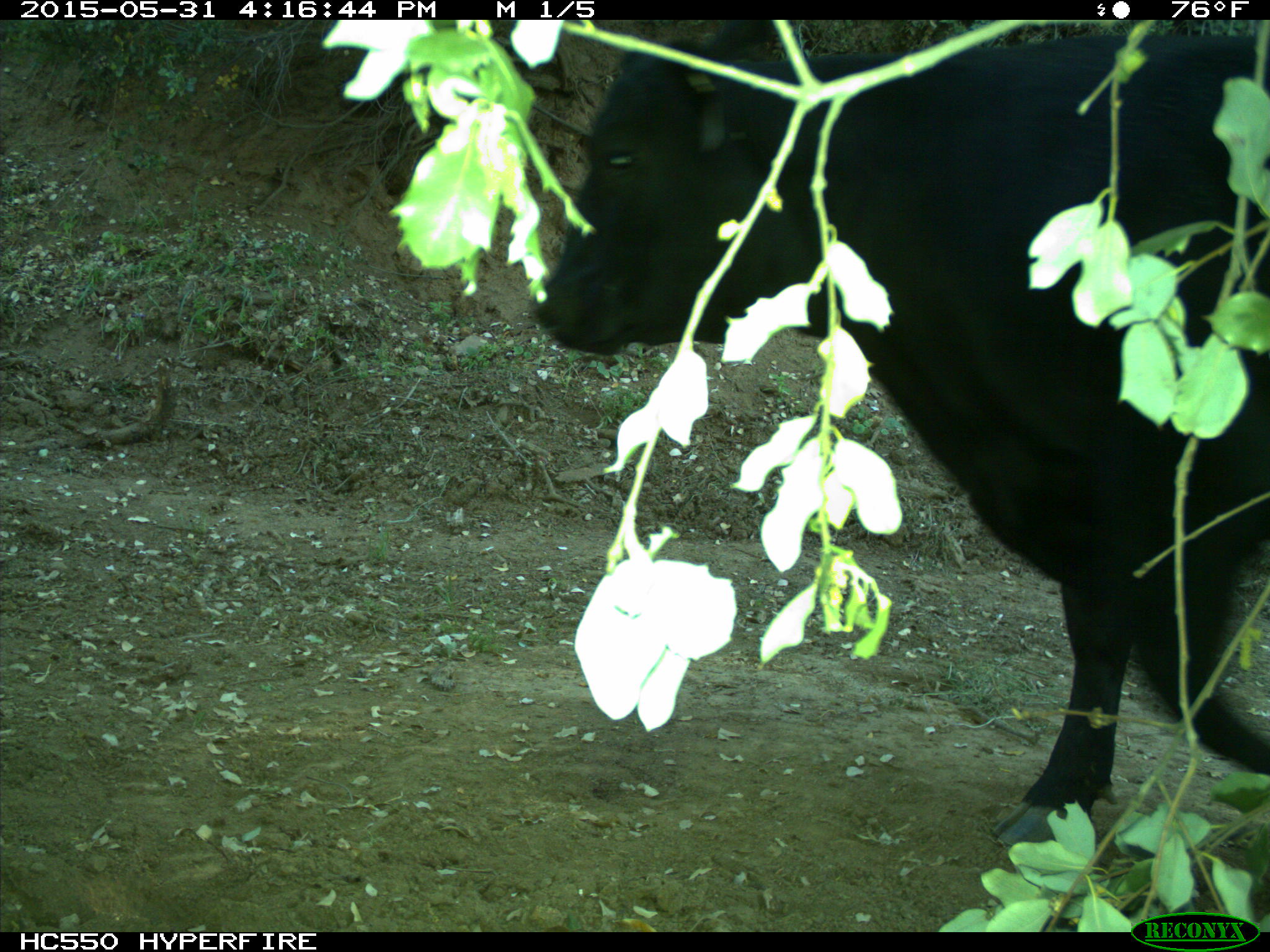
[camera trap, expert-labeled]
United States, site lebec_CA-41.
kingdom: Animalia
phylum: Chordata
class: Mammalia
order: Artiodactyla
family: Bovidae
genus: Bos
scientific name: Bos taurus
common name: domestic cow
Bos taurus (domestic cow).